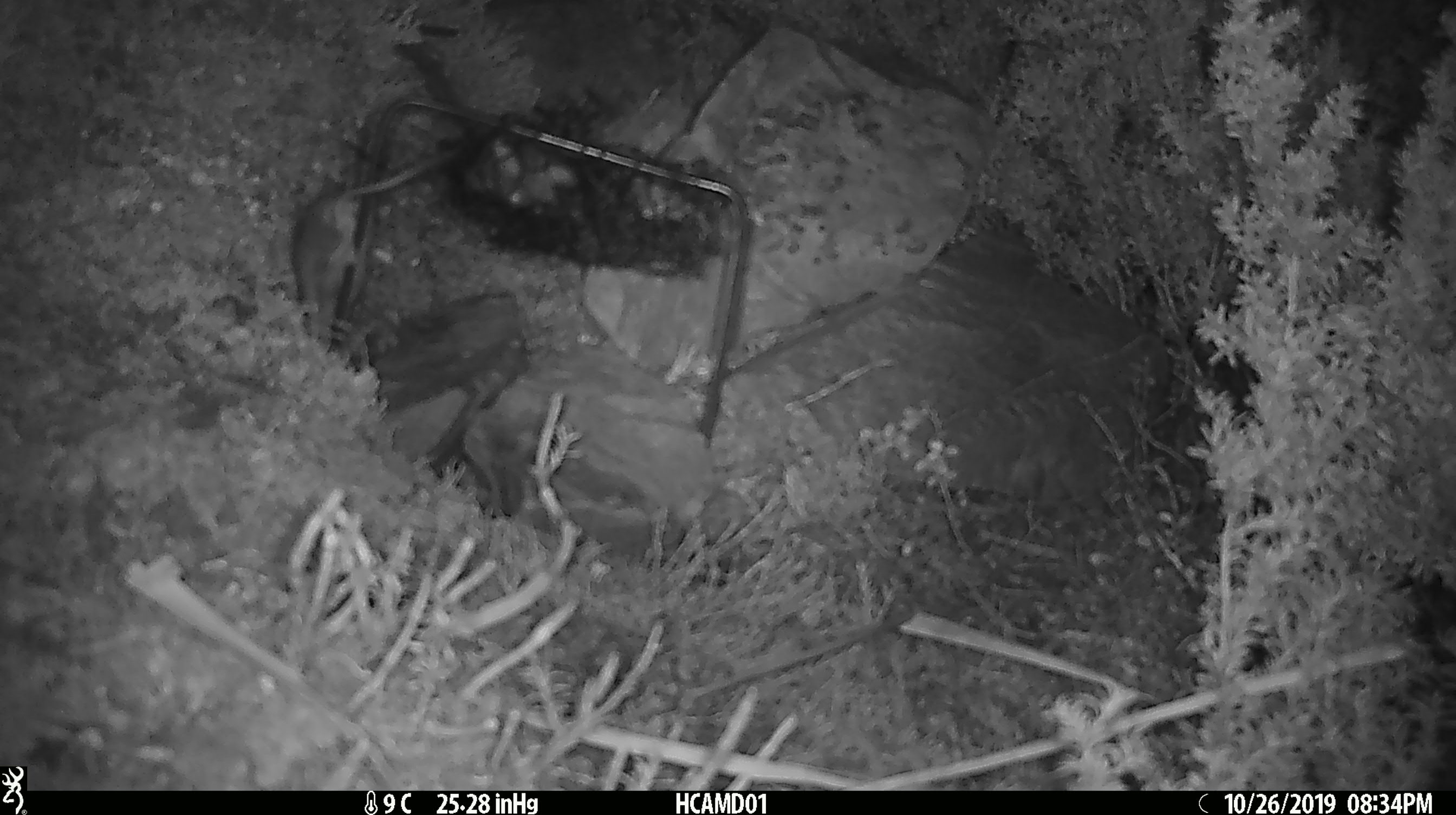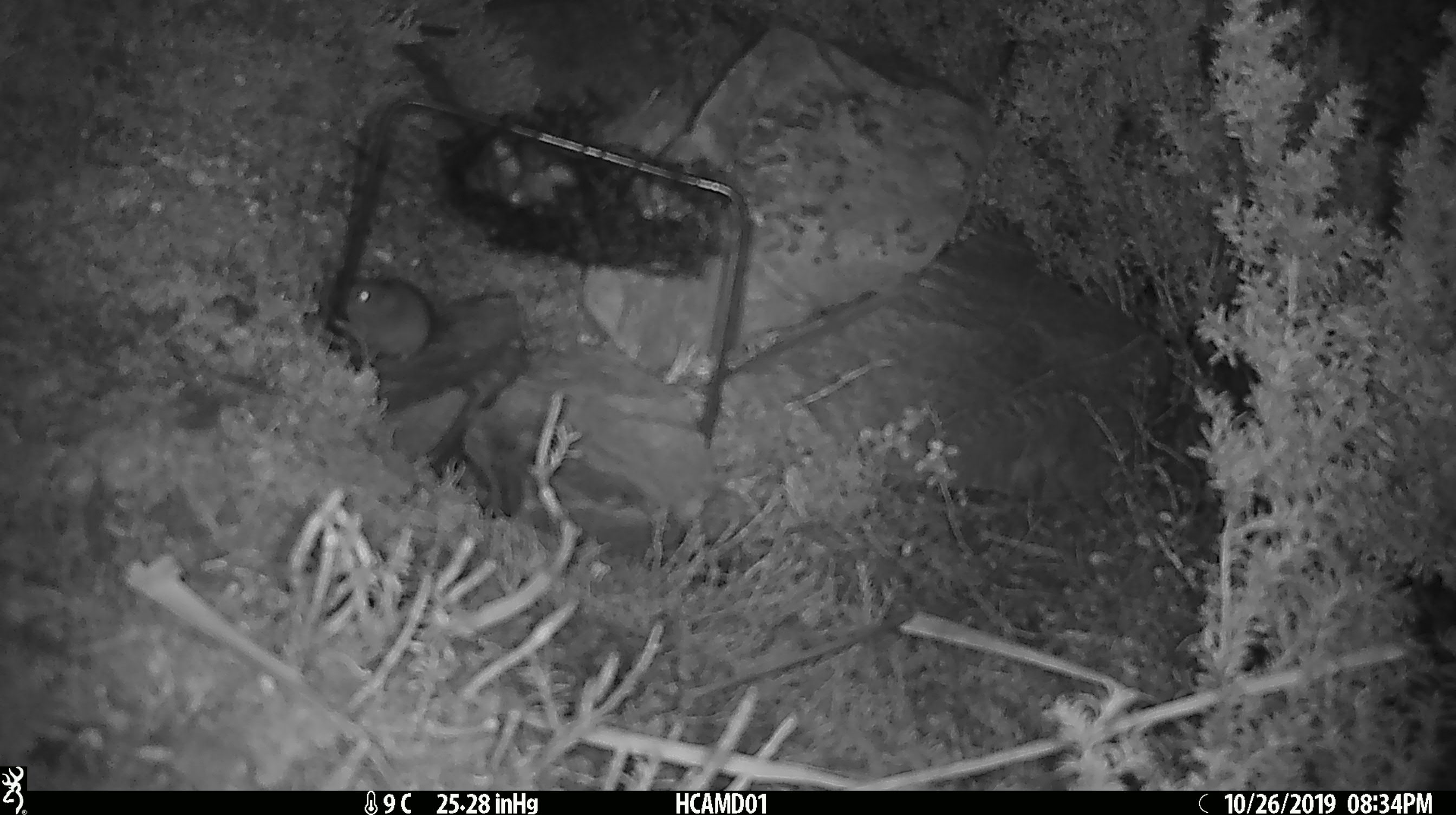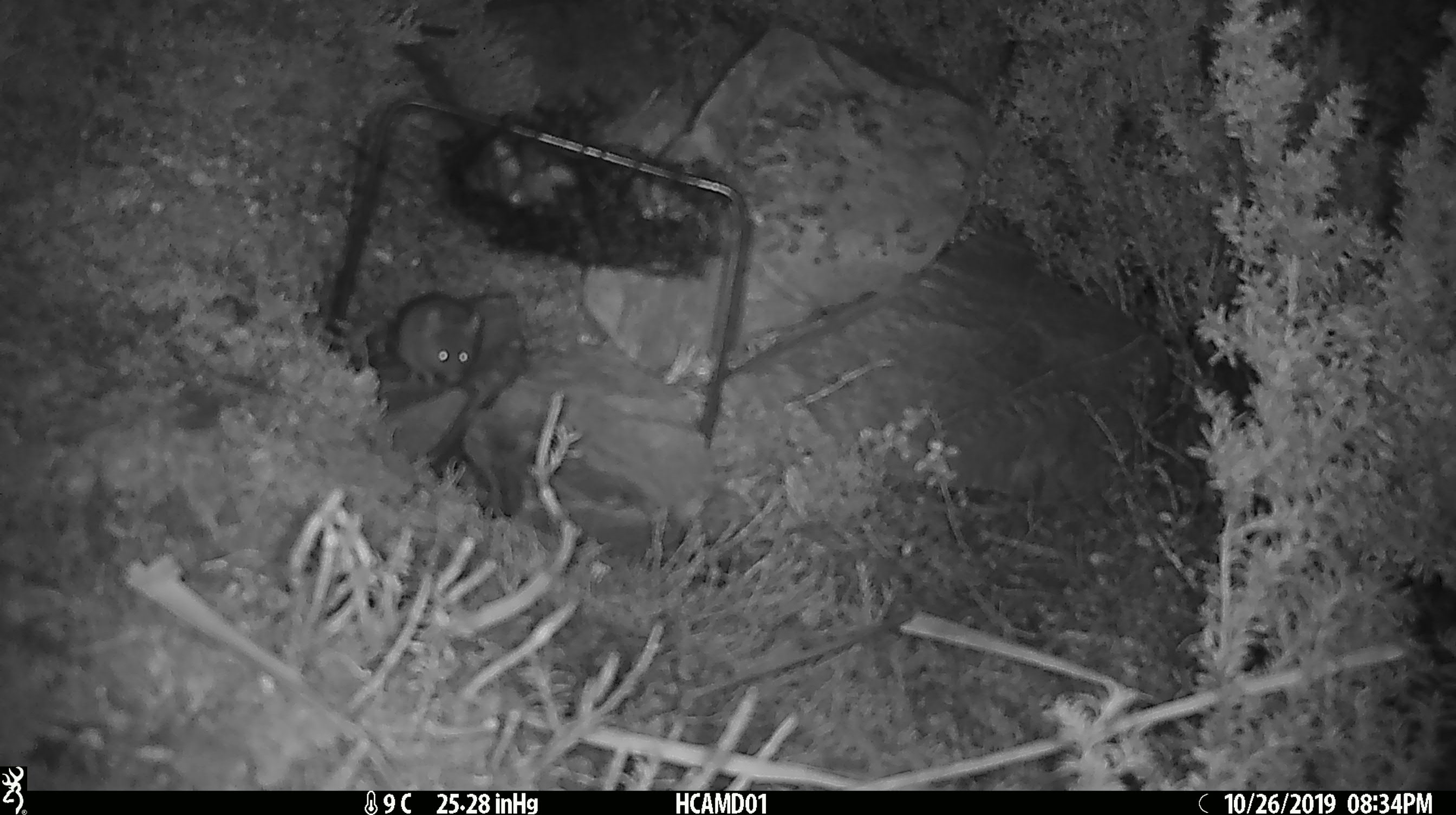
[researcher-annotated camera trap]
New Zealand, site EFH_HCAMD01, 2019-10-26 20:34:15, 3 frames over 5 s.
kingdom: Animalia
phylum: Chordata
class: Mammalia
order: Rodentia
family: Muridae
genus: Mus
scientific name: Mus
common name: mouse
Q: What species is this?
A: Mouse (Mus).